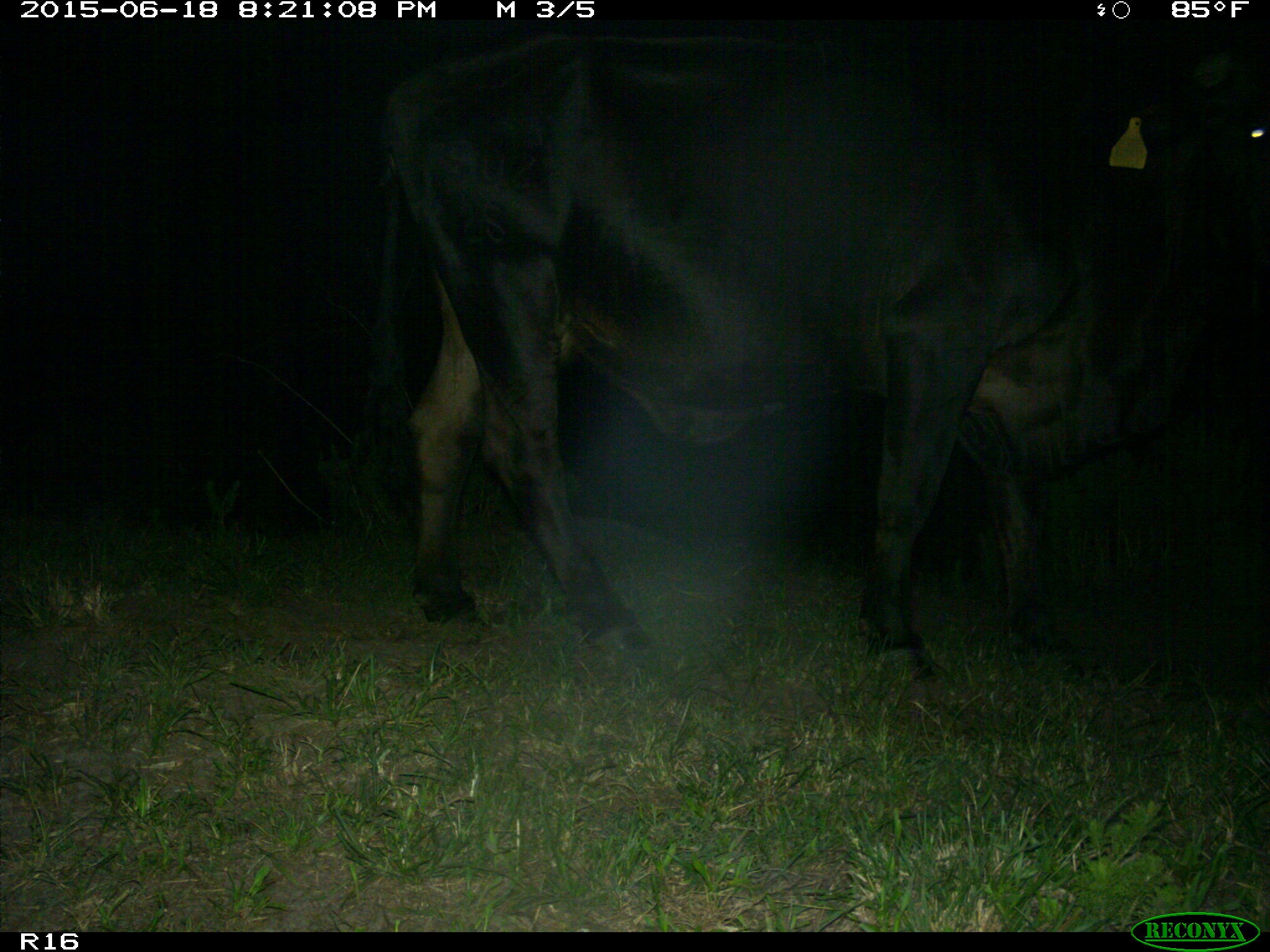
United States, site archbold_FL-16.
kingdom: Animalia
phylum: Chordata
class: Mammalia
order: Artiodactyla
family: Bovidae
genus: Bos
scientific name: Bos taurus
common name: domestic cow